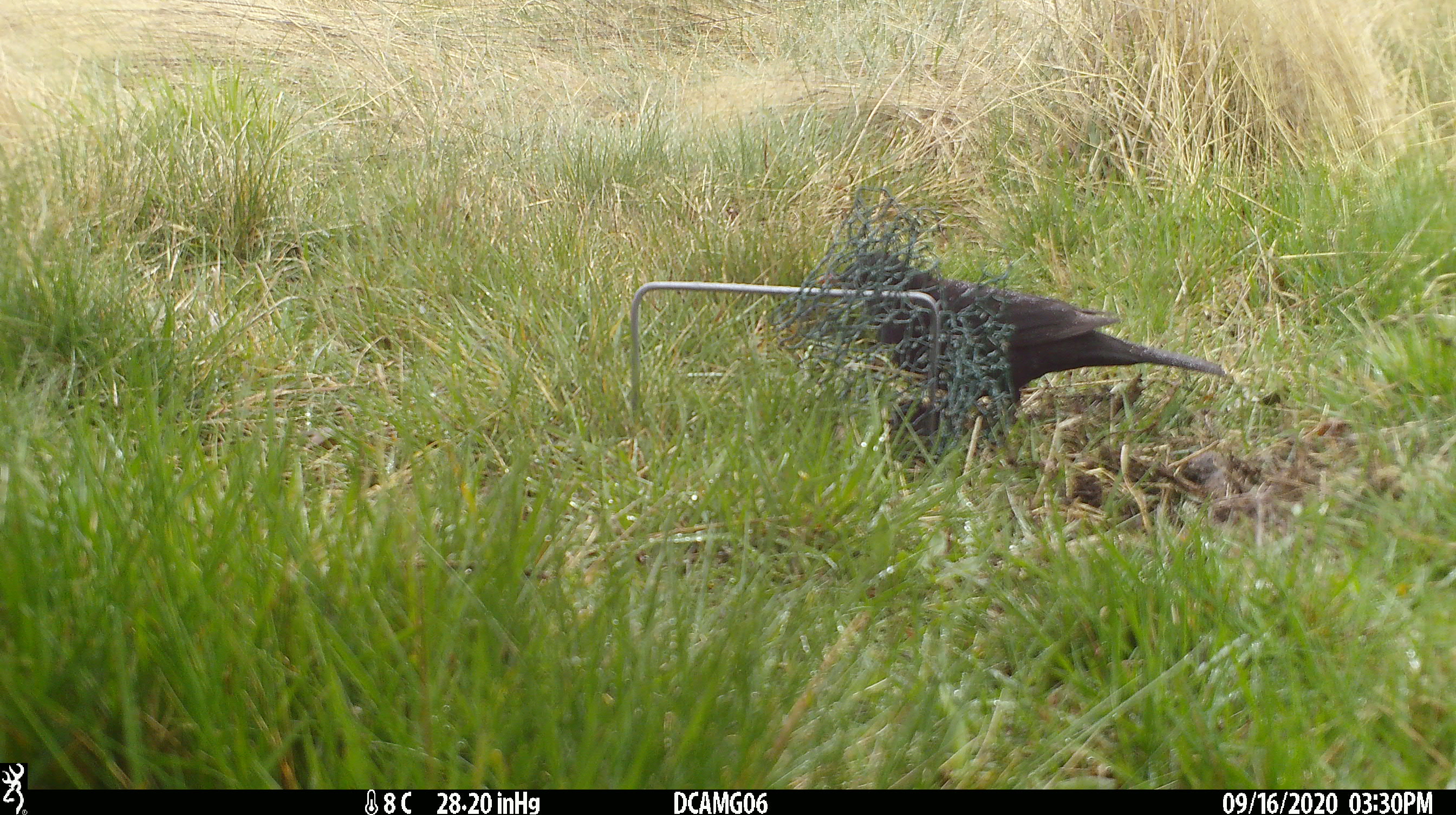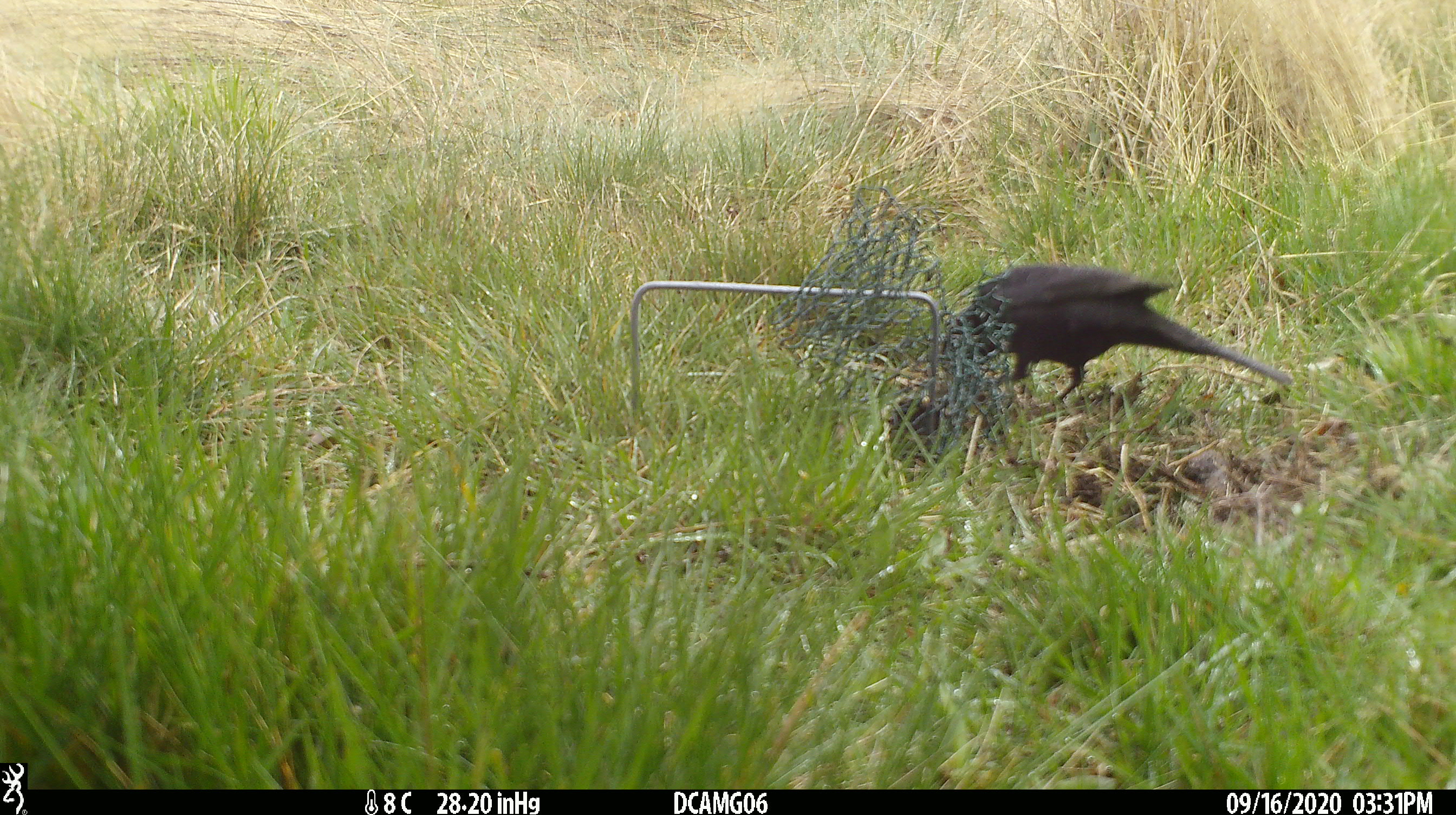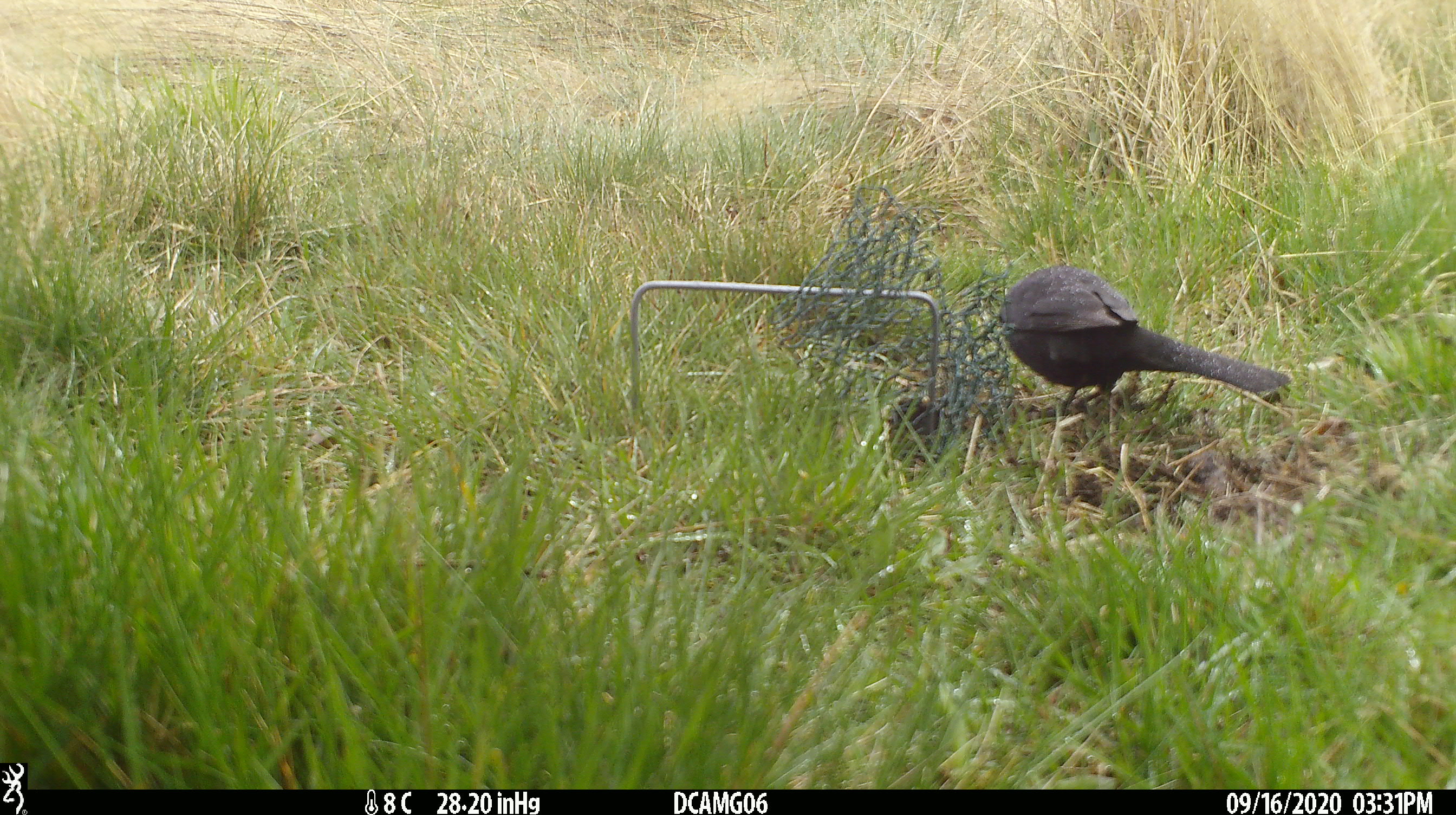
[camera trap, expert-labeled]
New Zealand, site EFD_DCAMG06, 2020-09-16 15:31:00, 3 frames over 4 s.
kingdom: Animalia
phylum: Chordata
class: Aves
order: Passeriformes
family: Turdidae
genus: Turdus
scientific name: Turdus merula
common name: eurasian blackbird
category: blackbird